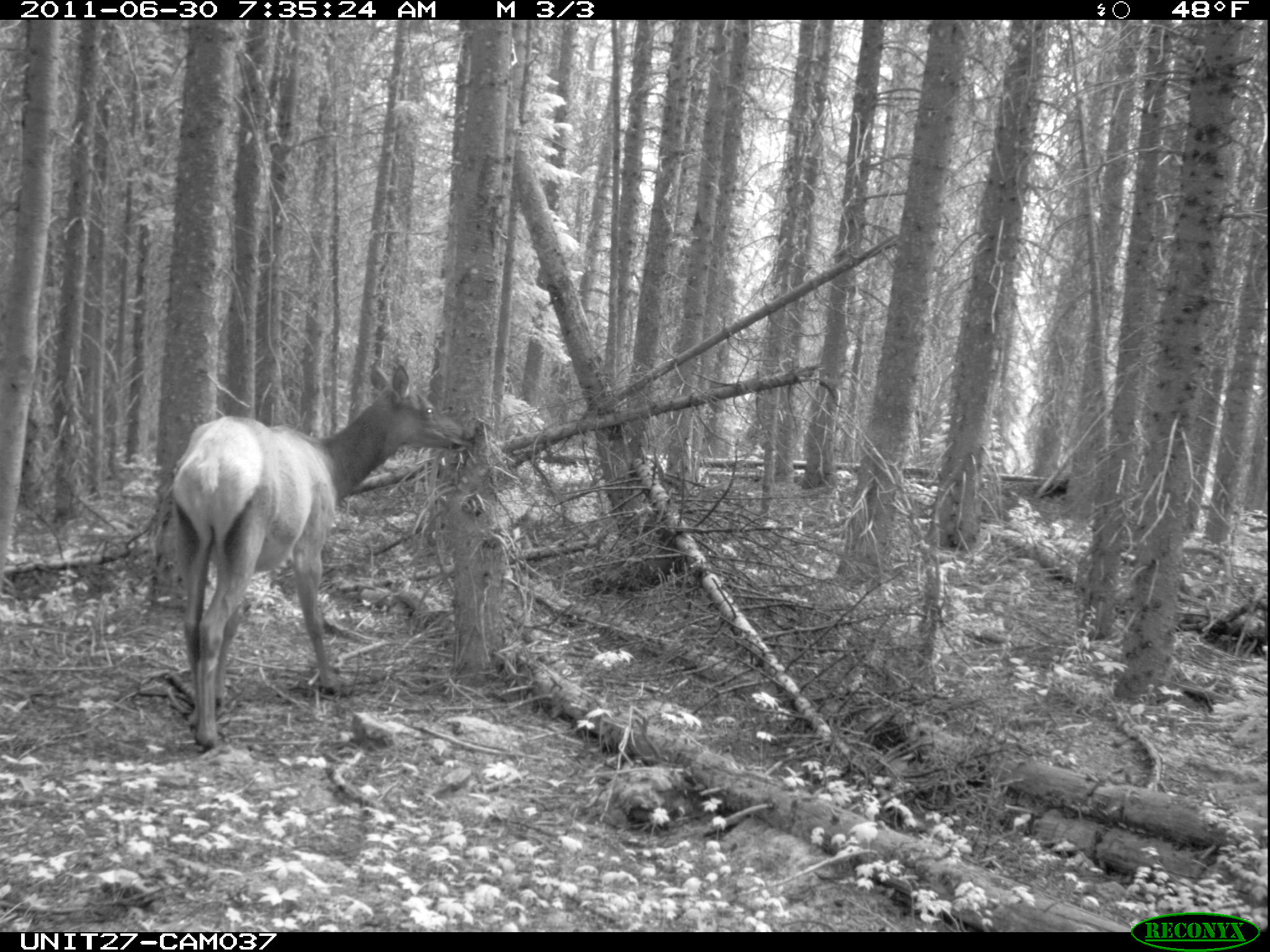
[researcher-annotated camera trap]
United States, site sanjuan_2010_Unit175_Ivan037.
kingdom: Animalia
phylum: Chordata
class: Mammalia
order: Artiodactyla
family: Cervidae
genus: Cervus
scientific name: Cervus elaphus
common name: red deer